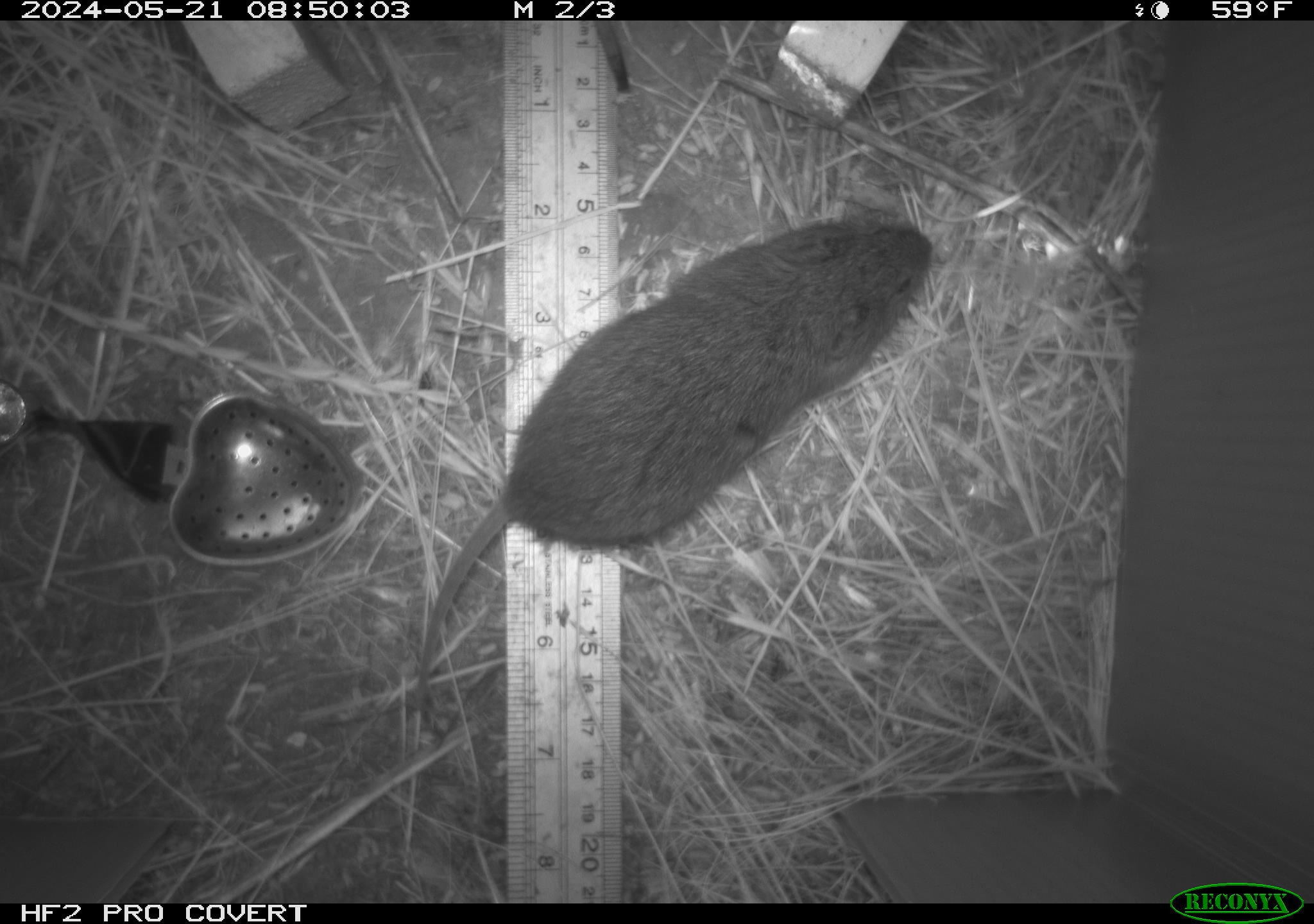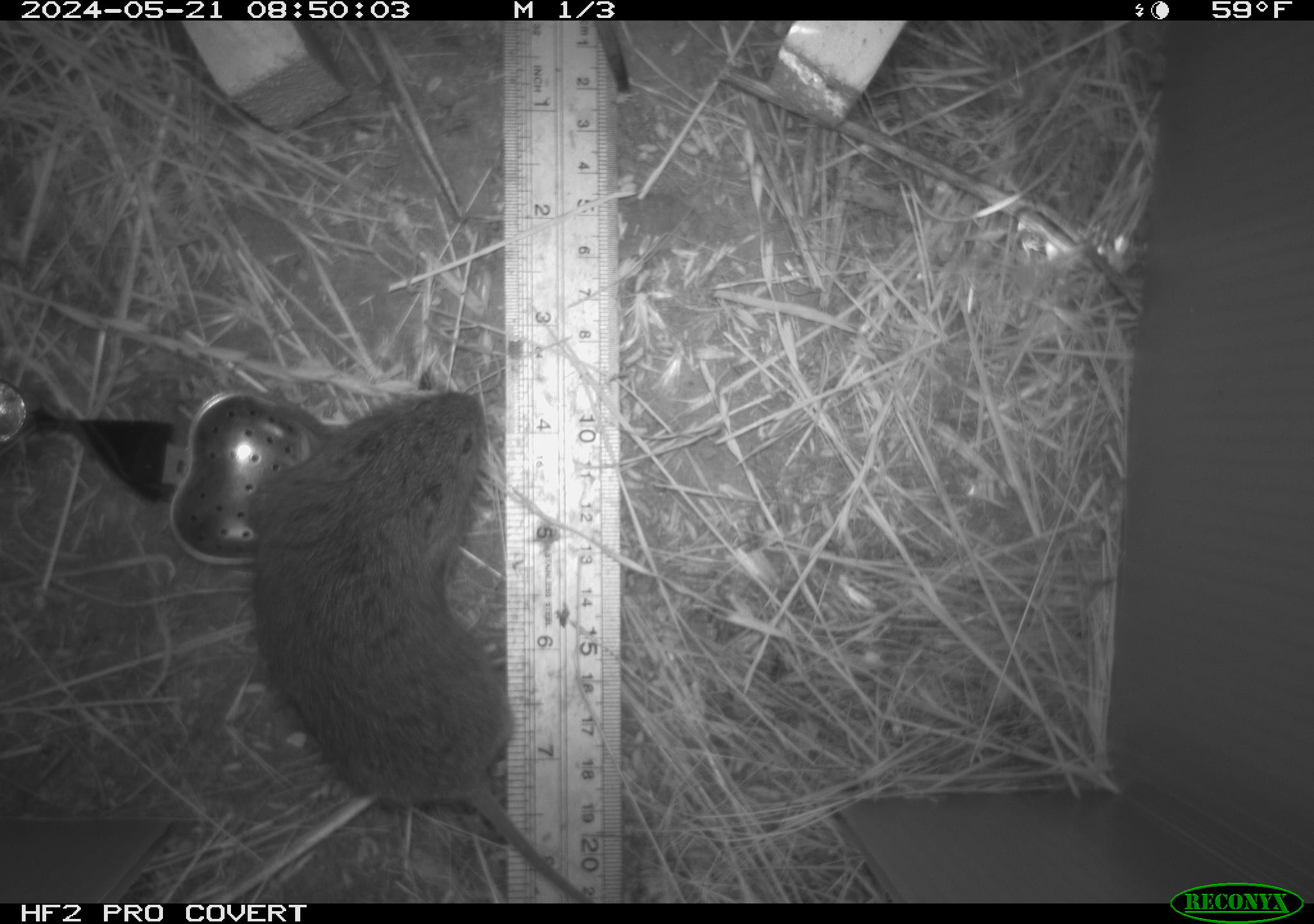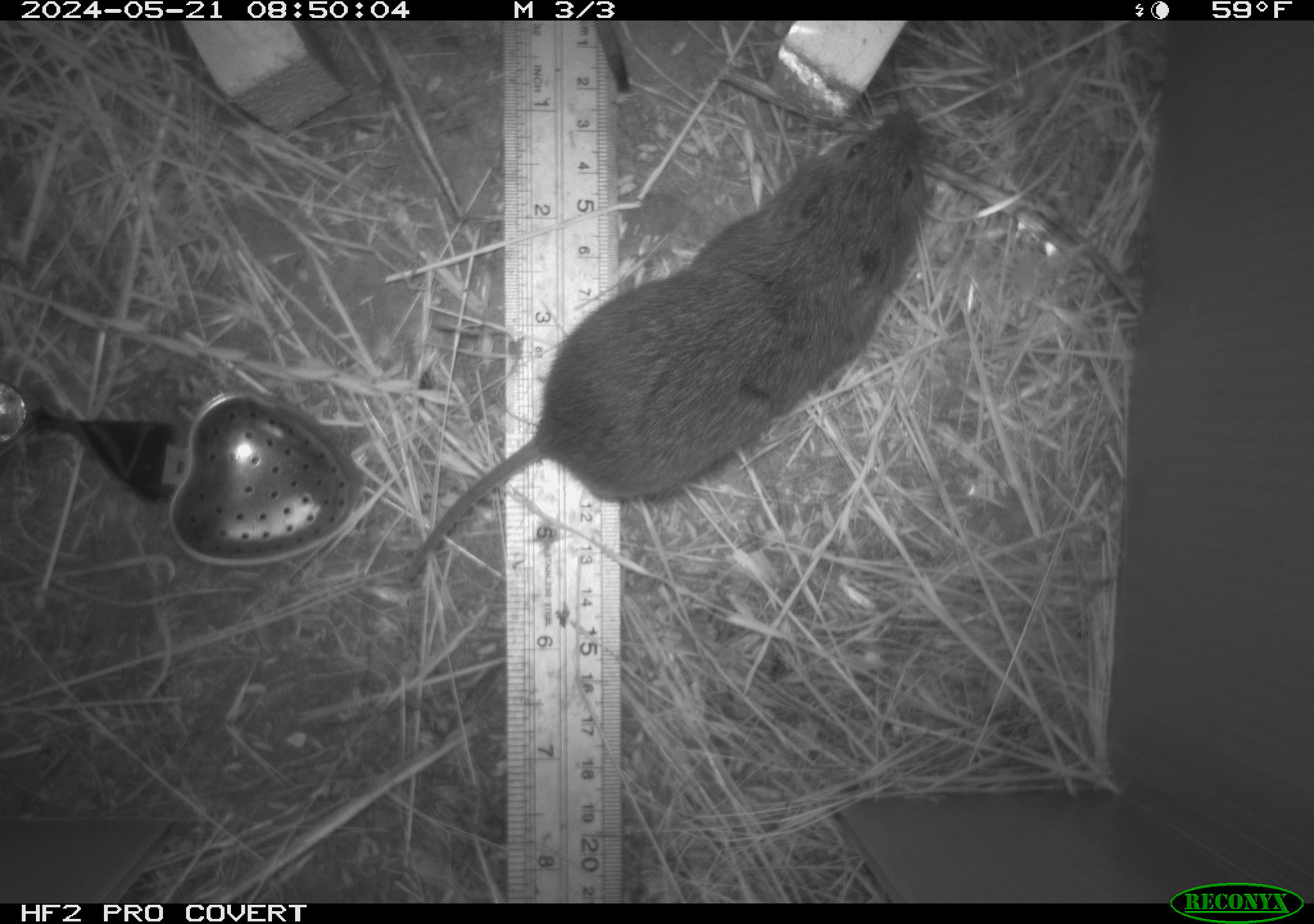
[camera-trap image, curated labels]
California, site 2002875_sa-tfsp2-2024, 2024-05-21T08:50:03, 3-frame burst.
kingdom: Animalia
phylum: Chordata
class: Mammalia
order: Rodentia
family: Cricetidae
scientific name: Arvicolinae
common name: voles, lemmings, and muskrats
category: arvicolinae subfamily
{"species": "arvicolinae subfamily (voles, lemmings, and muskrats) (Arvicolinae)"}